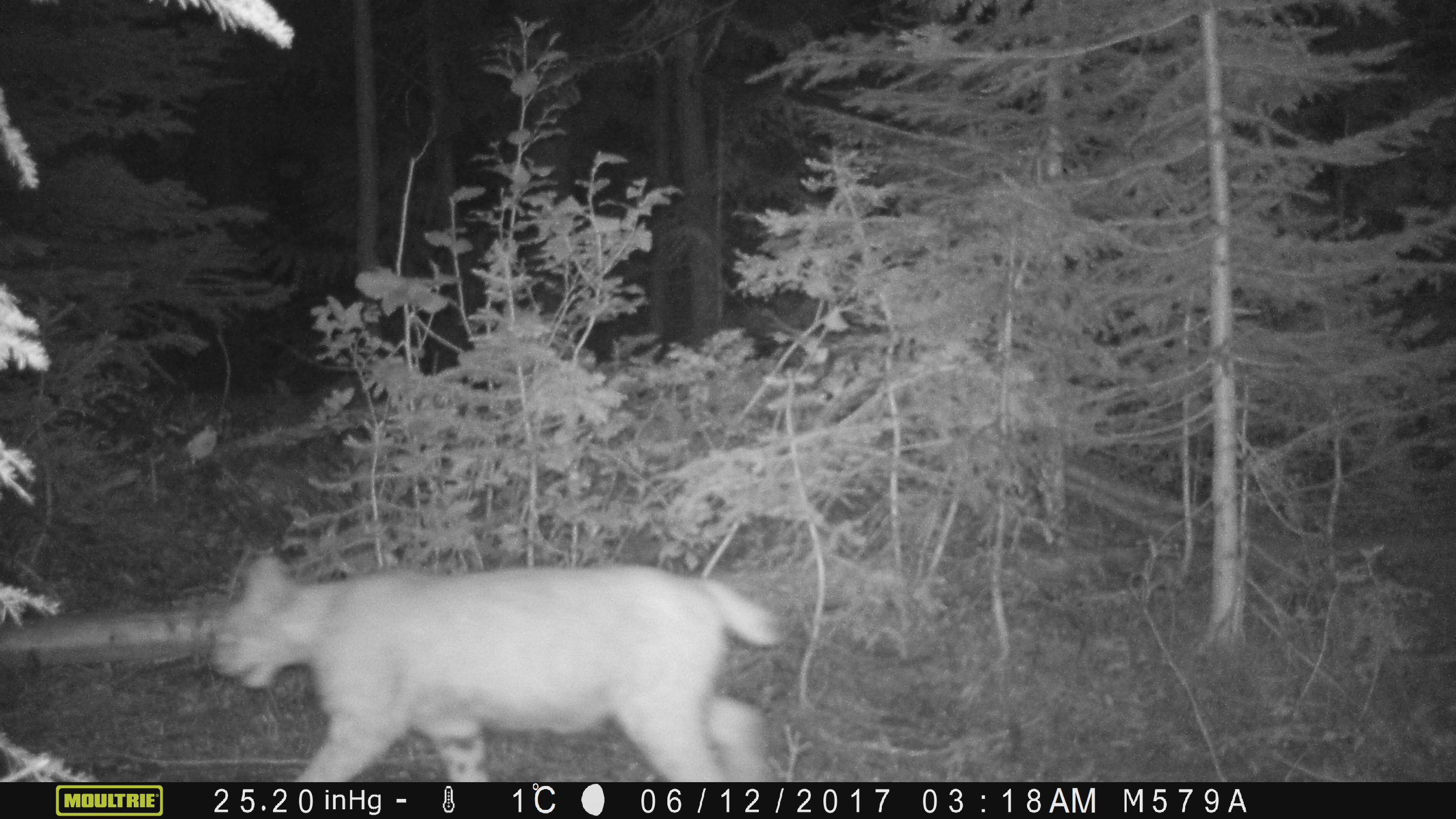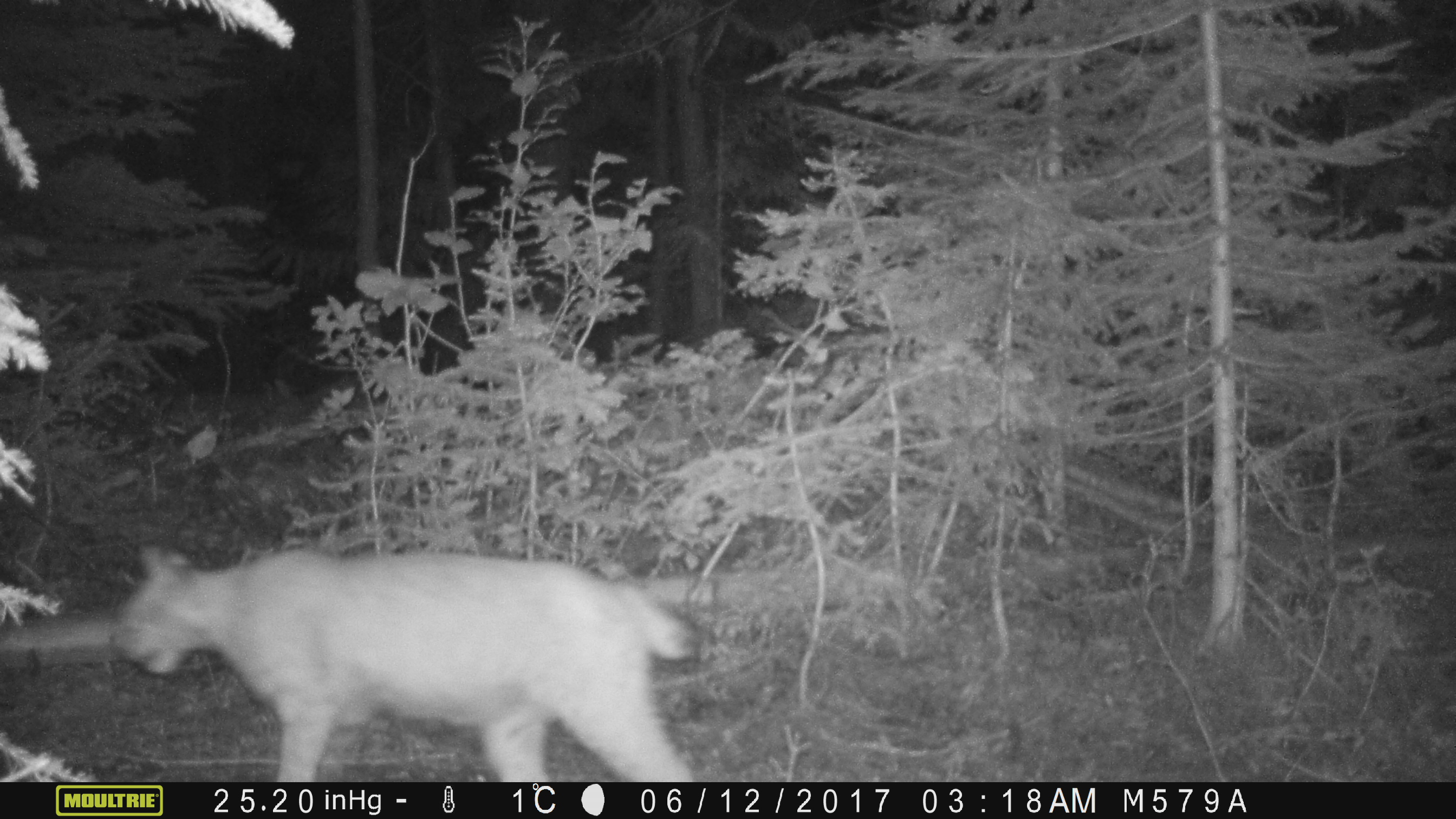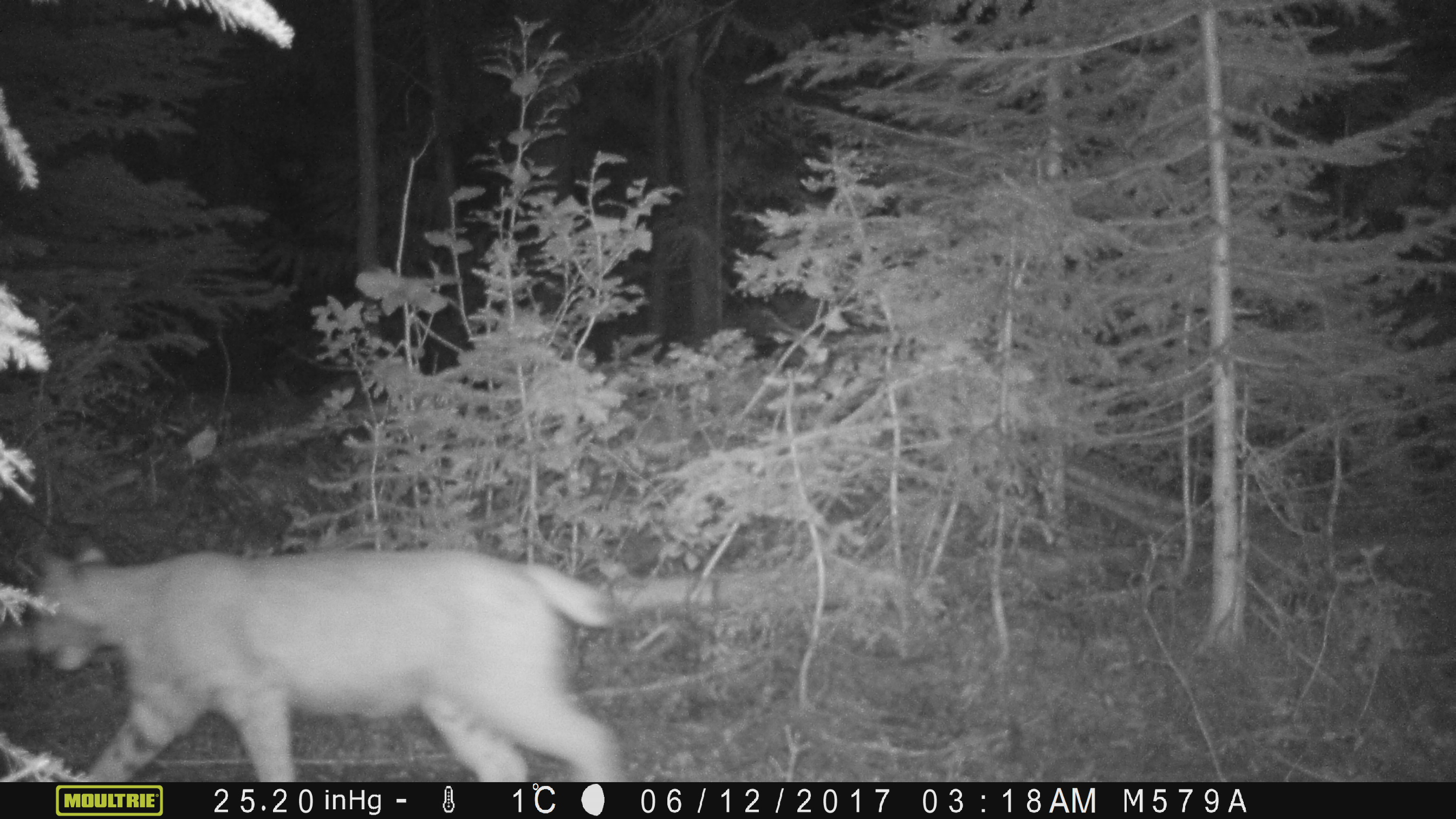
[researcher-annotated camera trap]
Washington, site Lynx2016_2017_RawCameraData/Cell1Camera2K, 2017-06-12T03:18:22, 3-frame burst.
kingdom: Animalia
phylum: Chordata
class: Mammalia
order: Carnivora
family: Felidae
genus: Lynx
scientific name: Lynx rufus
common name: bobcat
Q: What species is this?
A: Lynx rufus (bobcat).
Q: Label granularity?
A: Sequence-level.